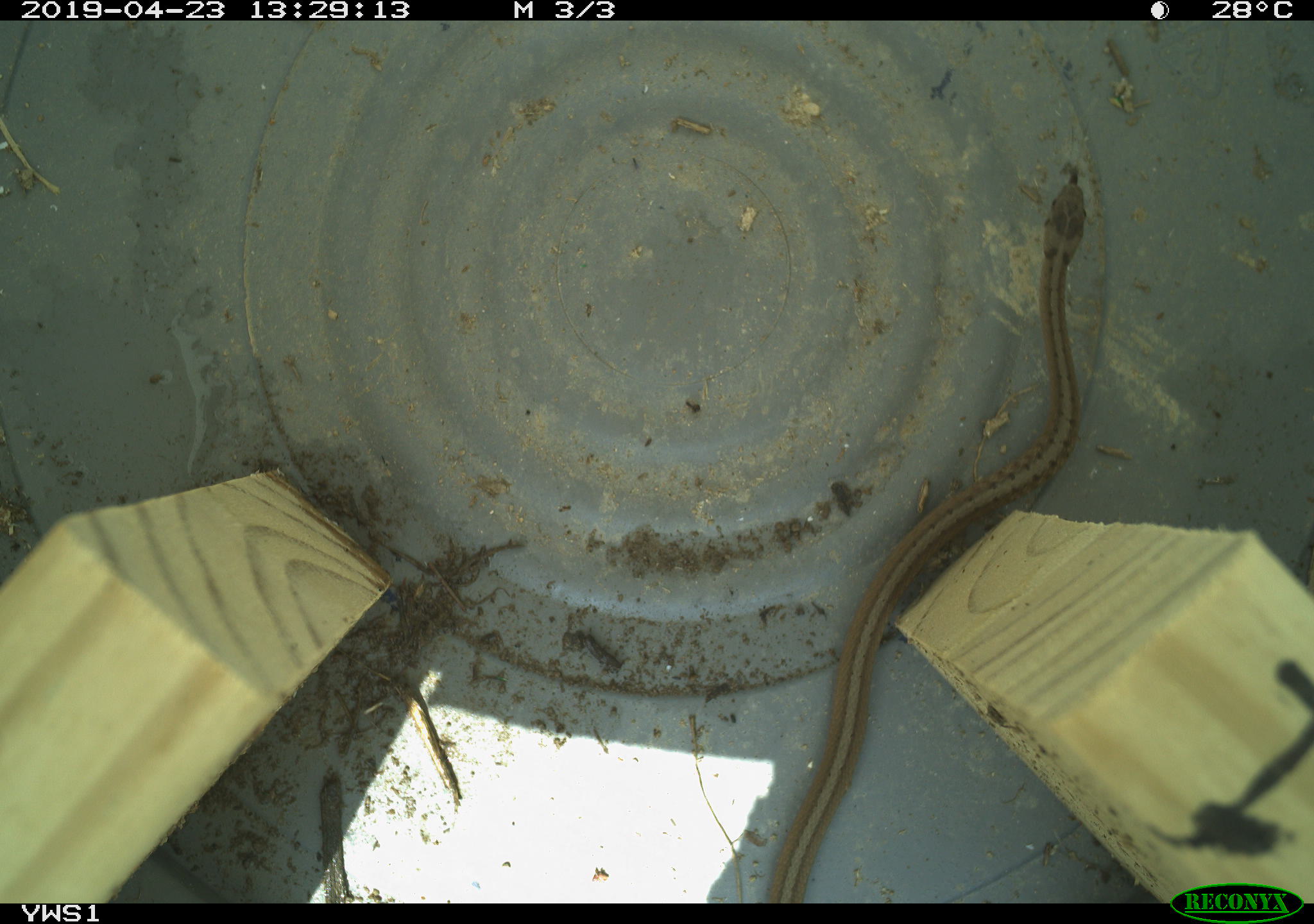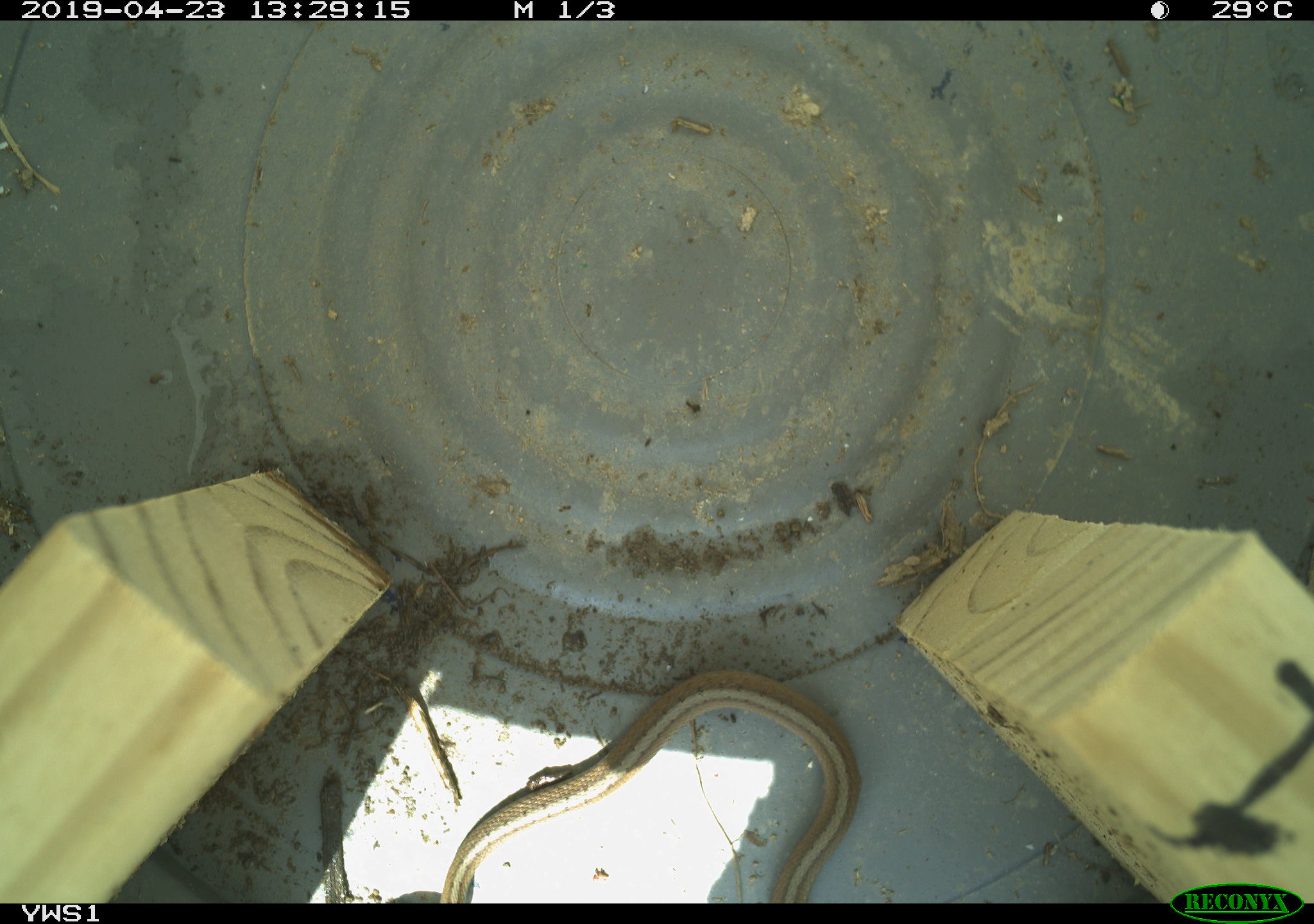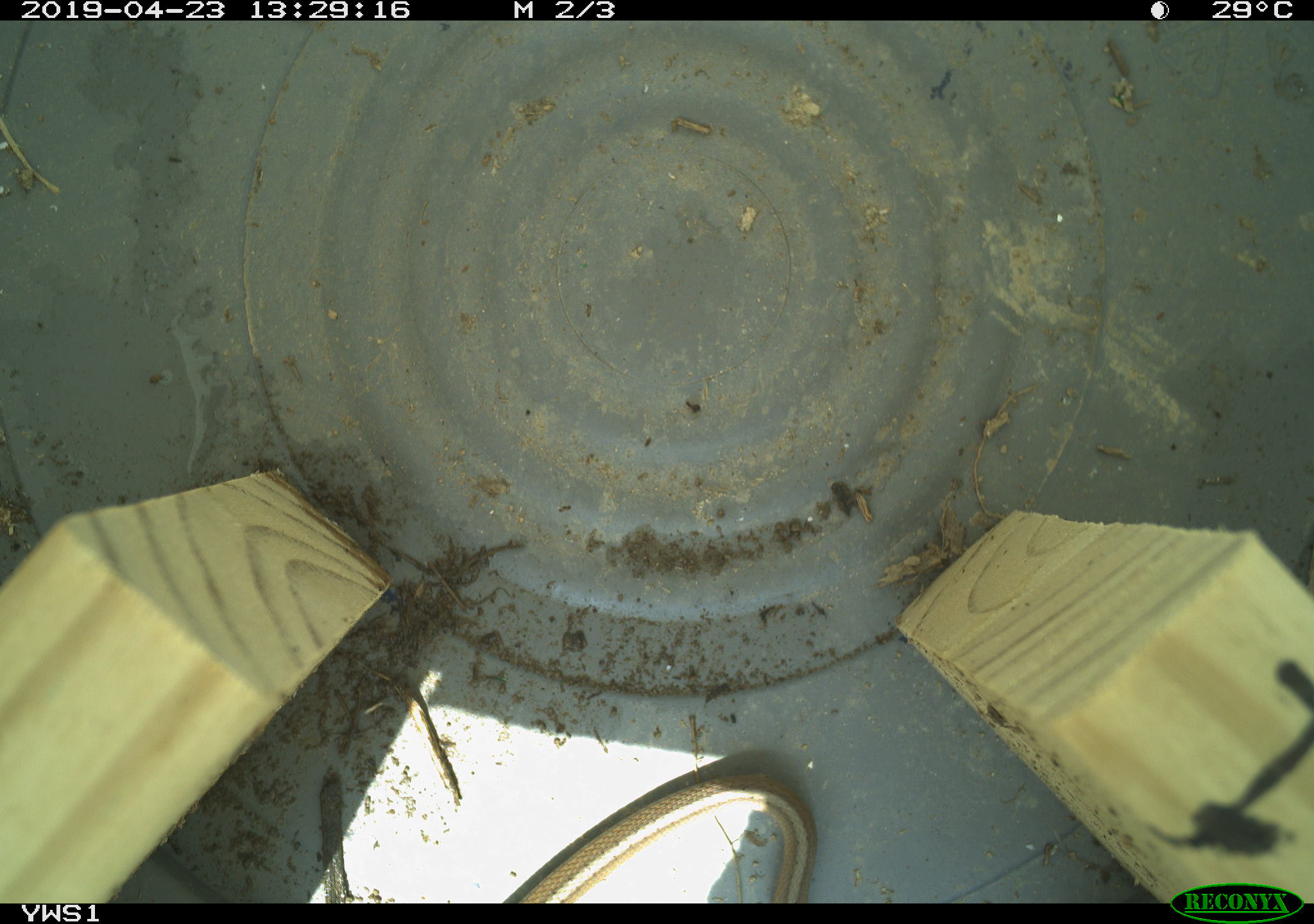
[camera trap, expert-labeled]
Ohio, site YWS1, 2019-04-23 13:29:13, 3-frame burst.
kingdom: Animalia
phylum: Chordata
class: Reptilia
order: Squamata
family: Colubridae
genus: Storeria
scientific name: Storeria dekayi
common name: dekay's brownsnake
Dekay's brownsnake (Storeria dekayi).